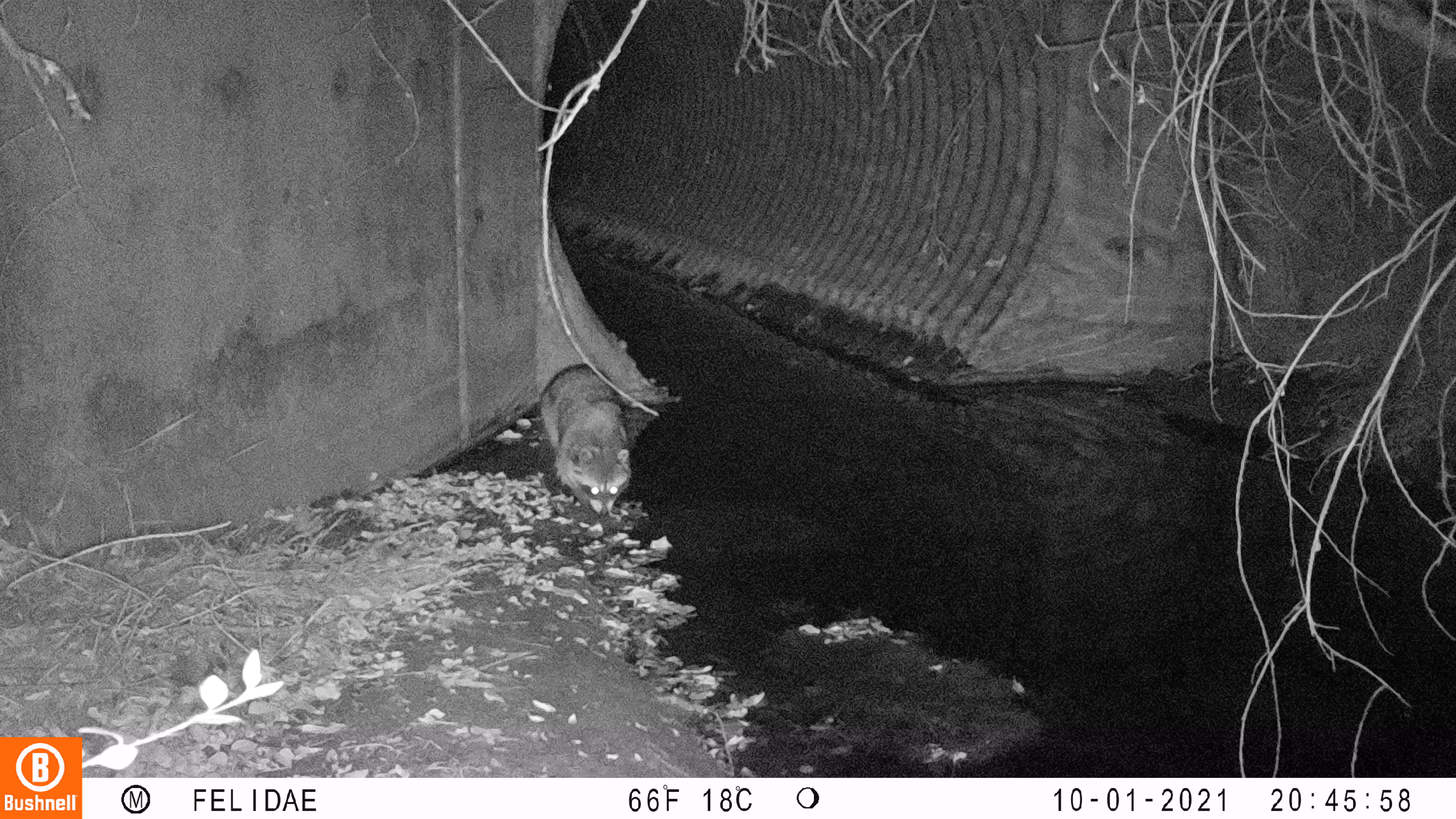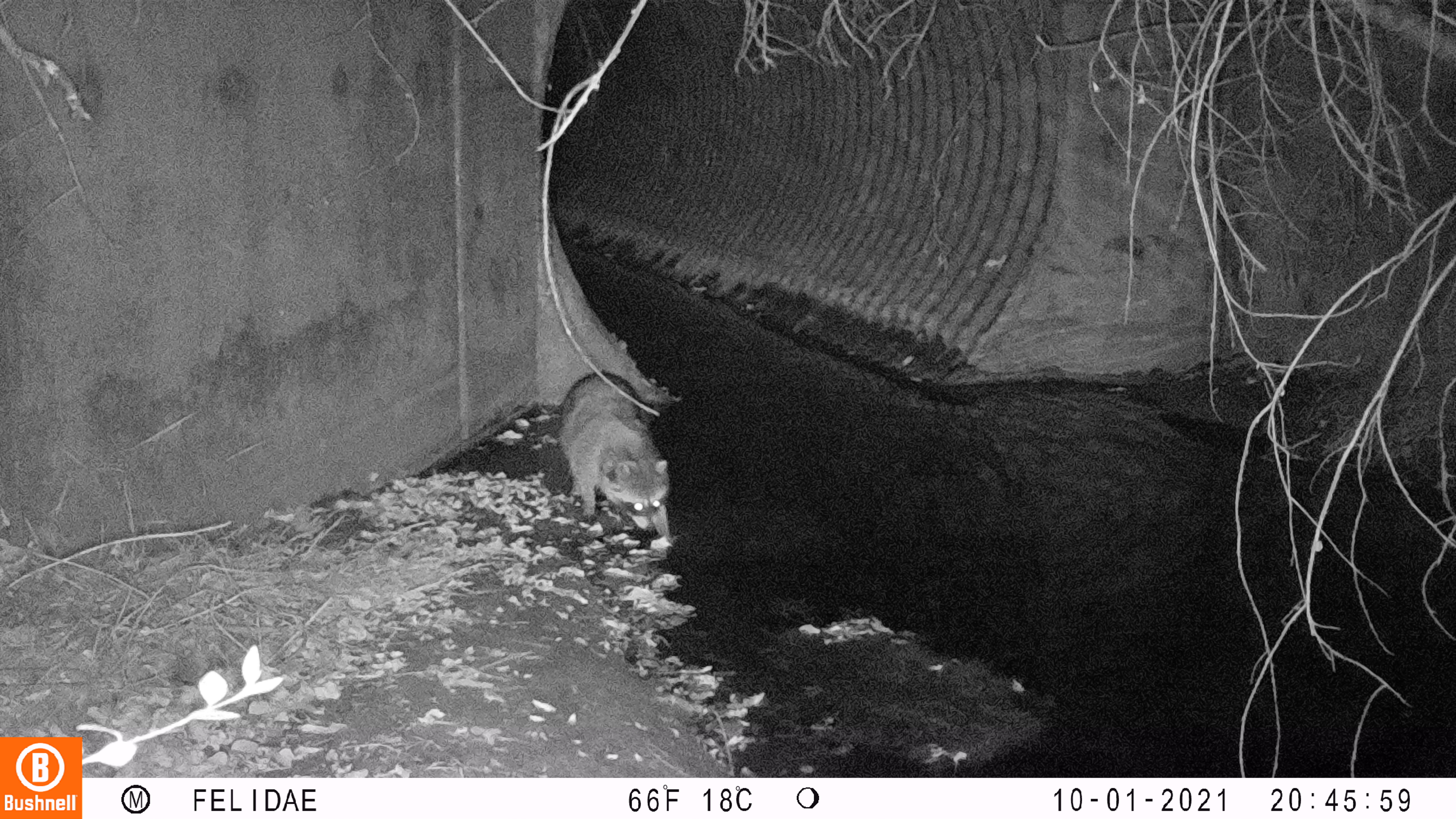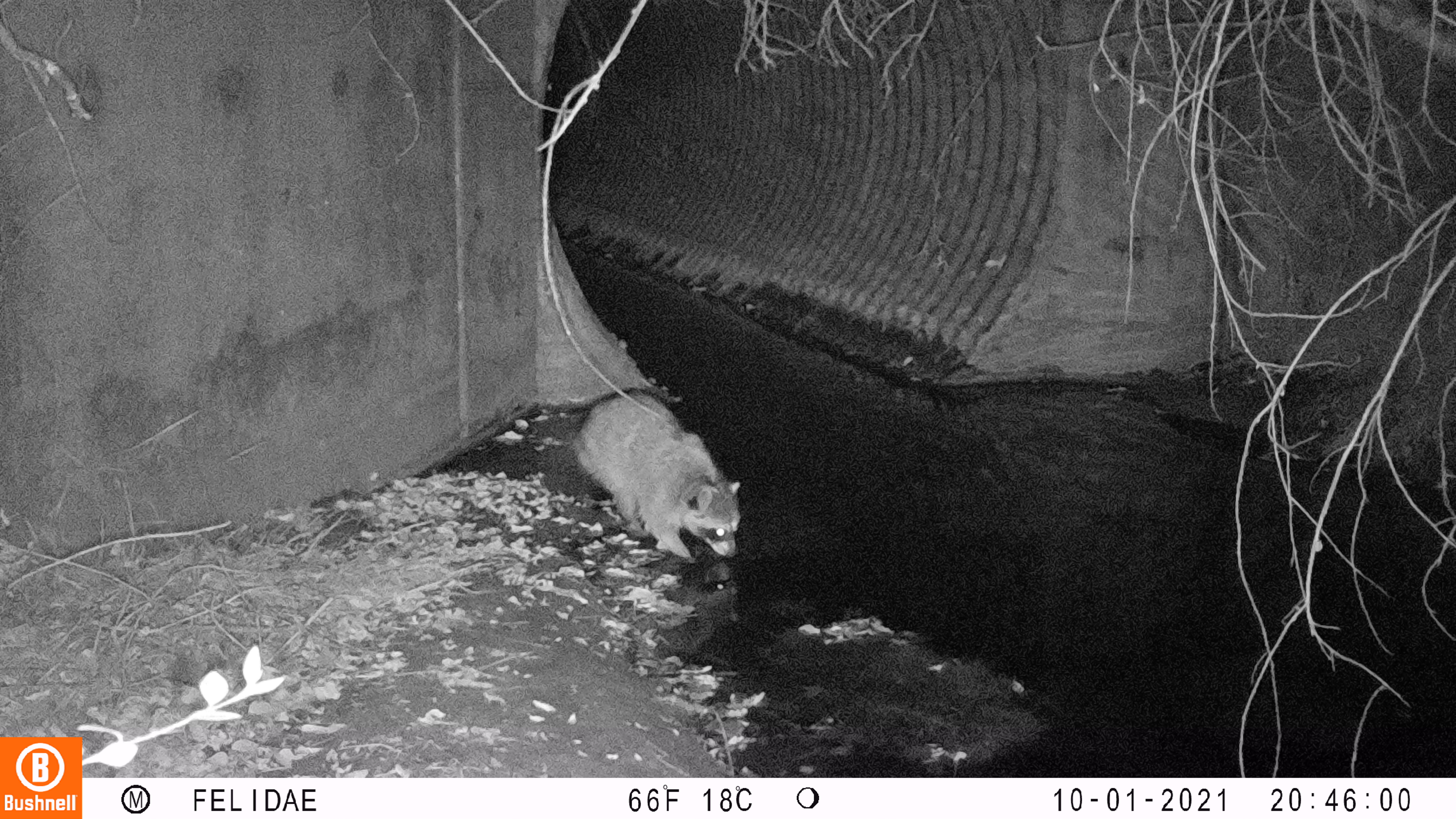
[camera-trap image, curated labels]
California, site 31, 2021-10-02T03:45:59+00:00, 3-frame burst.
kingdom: Animalia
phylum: Chordata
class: Mammalia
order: Carnivora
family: Procyonidae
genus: Procyon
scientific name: Procyon lotor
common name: raccoon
Raccoon (Procyon lotor).